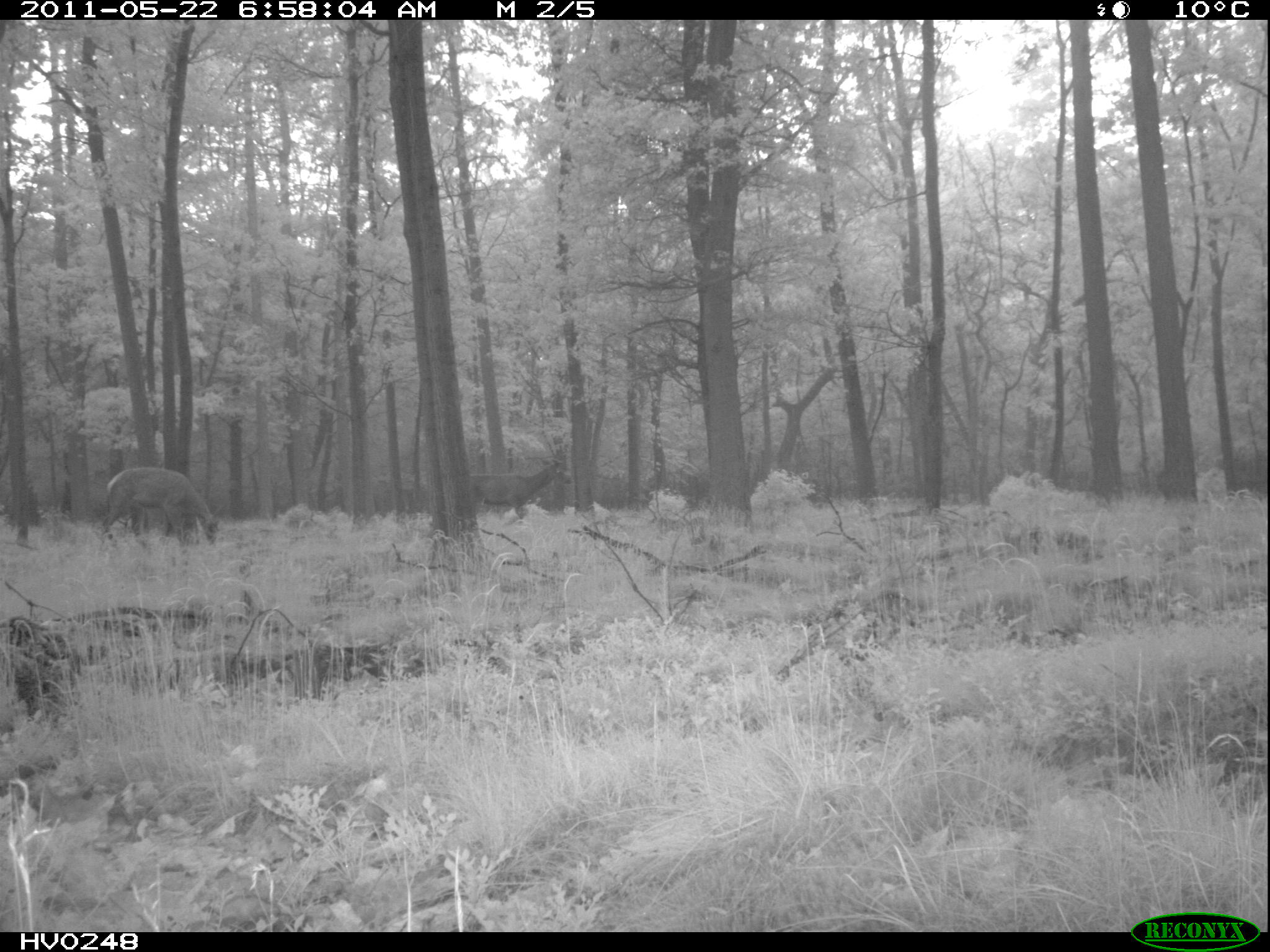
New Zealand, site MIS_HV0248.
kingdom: Animalia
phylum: Chordata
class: Mammalia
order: Artiodactyla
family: Cervidae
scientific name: Cervidae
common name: deer